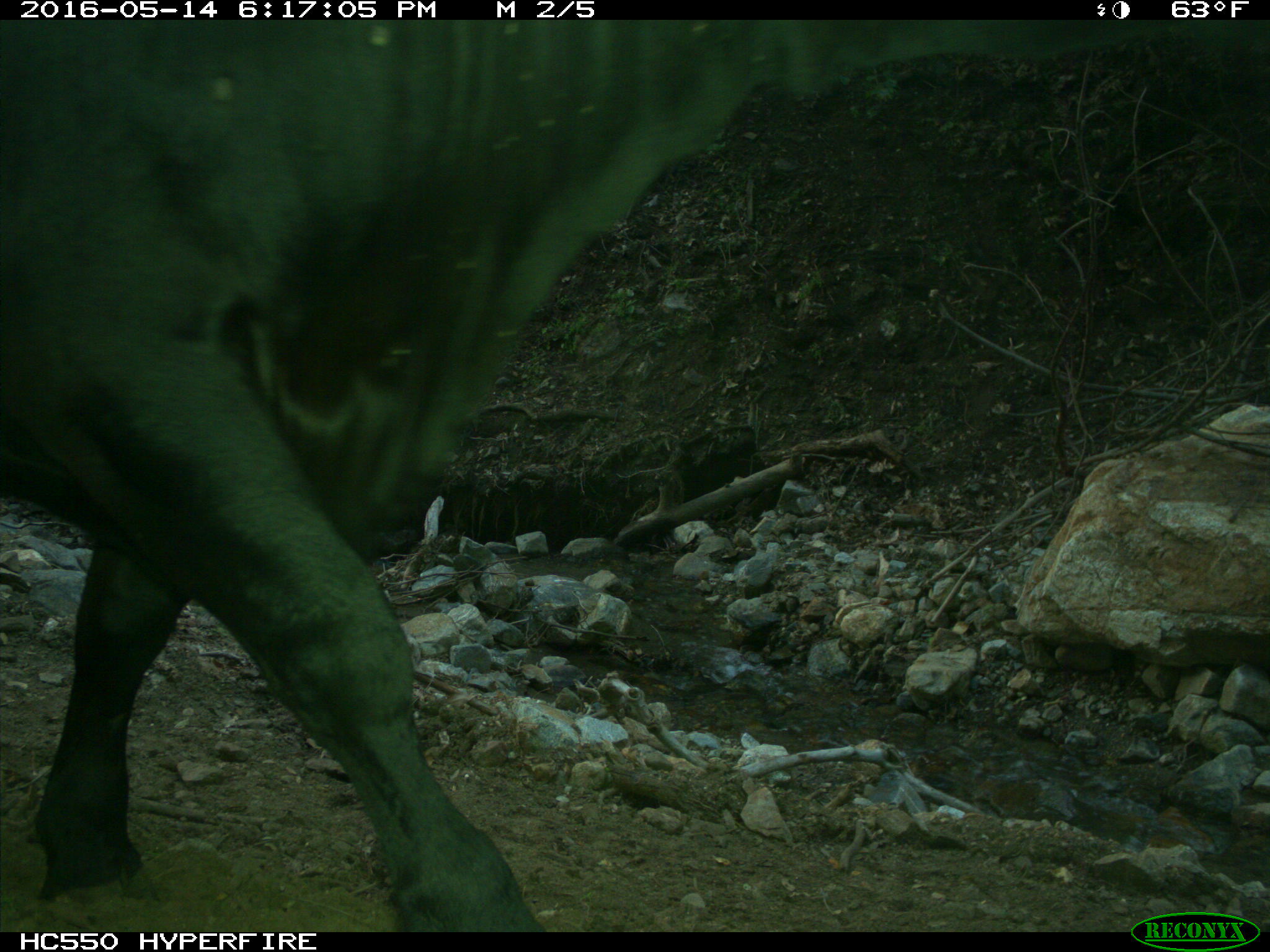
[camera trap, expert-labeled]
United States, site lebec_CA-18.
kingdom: Animalia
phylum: Chordata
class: Mammalia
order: Artiodactyla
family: Bovidae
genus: Bos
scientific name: Bos taurus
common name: domestic cow